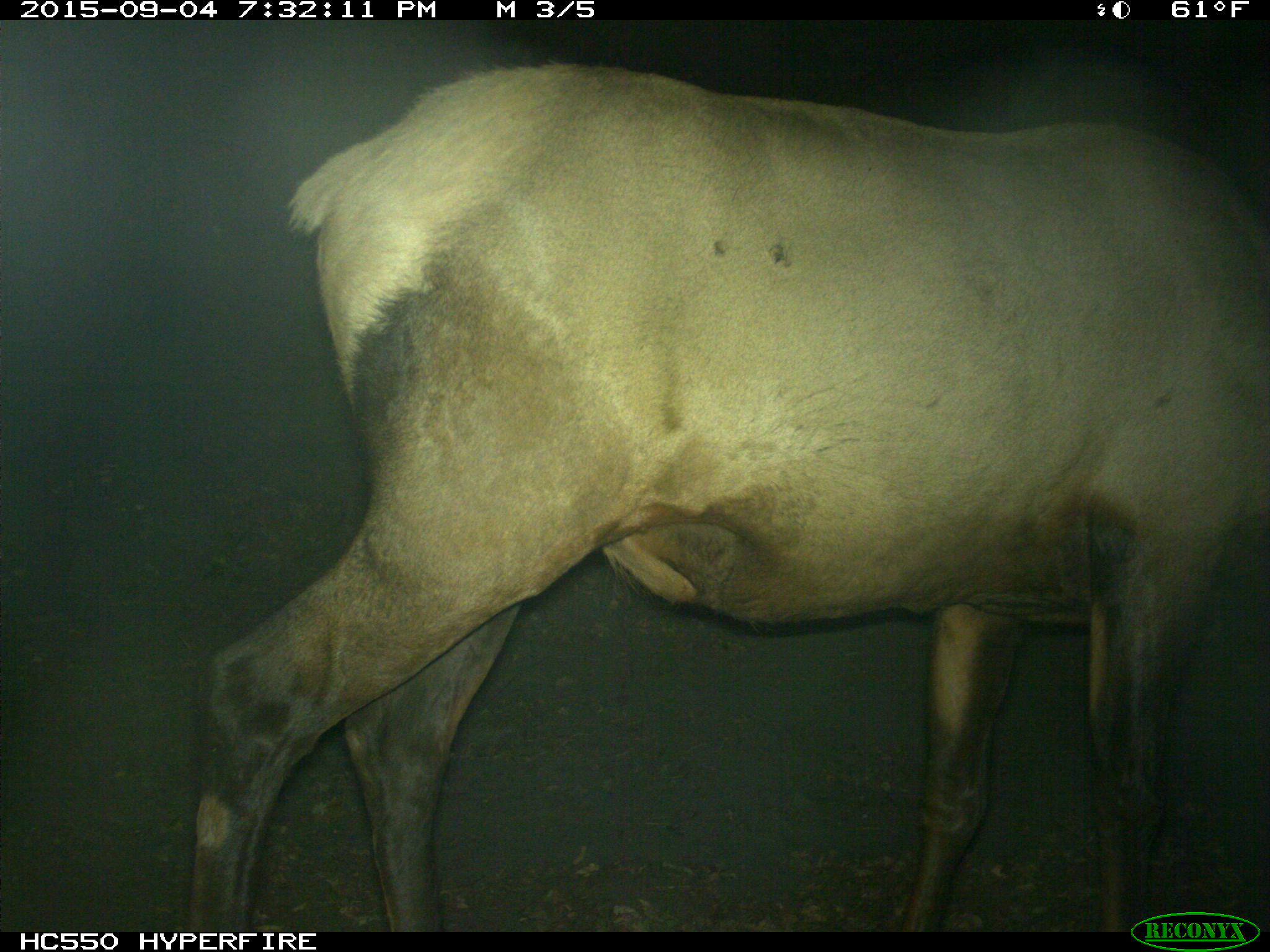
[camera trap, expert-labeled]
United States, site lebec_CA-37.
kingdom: Animalia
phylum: Chordata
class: Mammalia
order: Artiodactyla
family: Cervidae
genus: Cervus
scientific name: Cervus canadensis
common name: elk